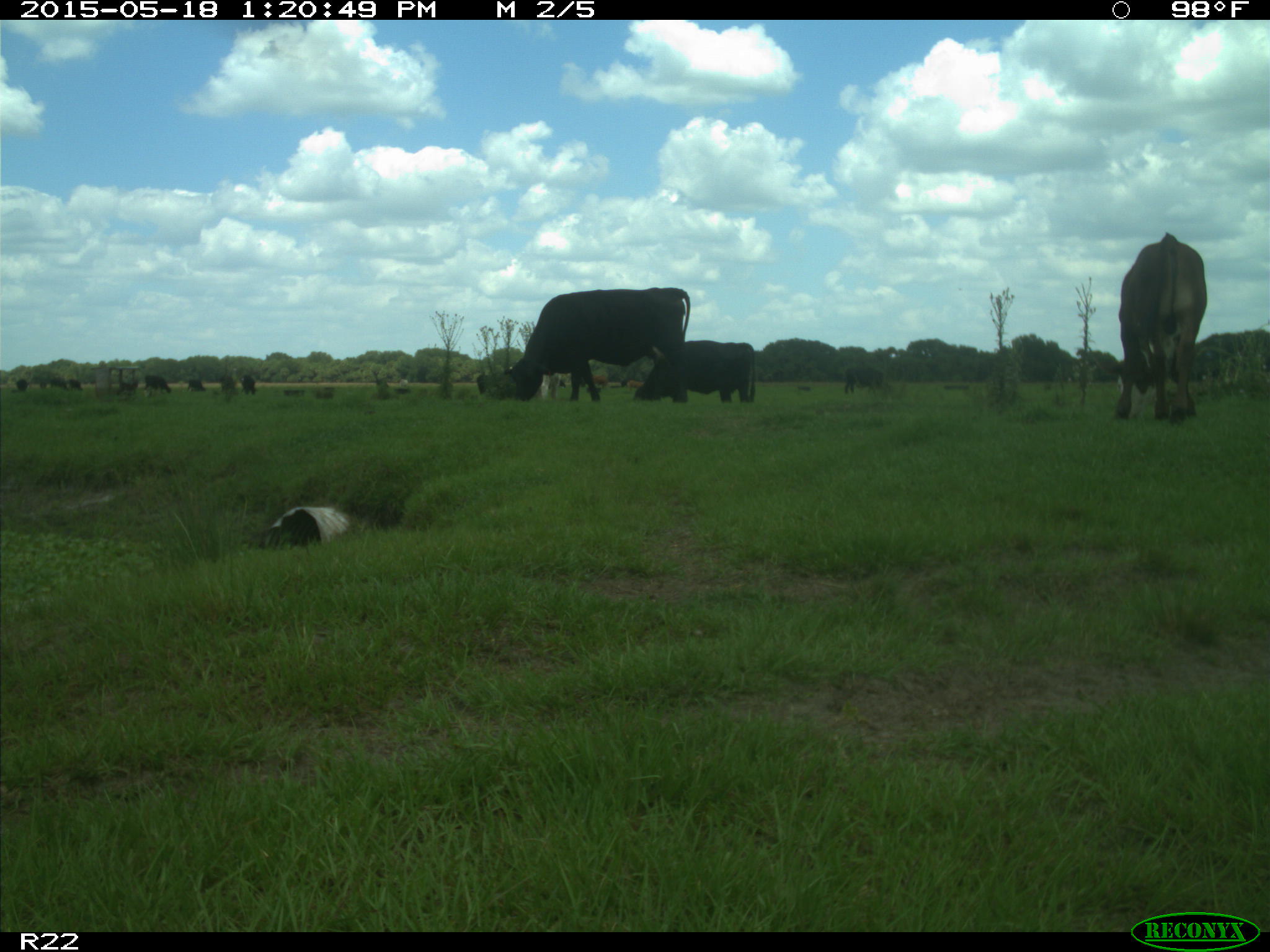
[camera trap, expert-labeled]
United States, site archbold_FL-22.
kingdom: Animalia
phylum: Chordata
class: Mammalia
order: Artiodactyla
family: Bovidae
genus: Bos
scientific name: Bos taurus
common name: domestic cow